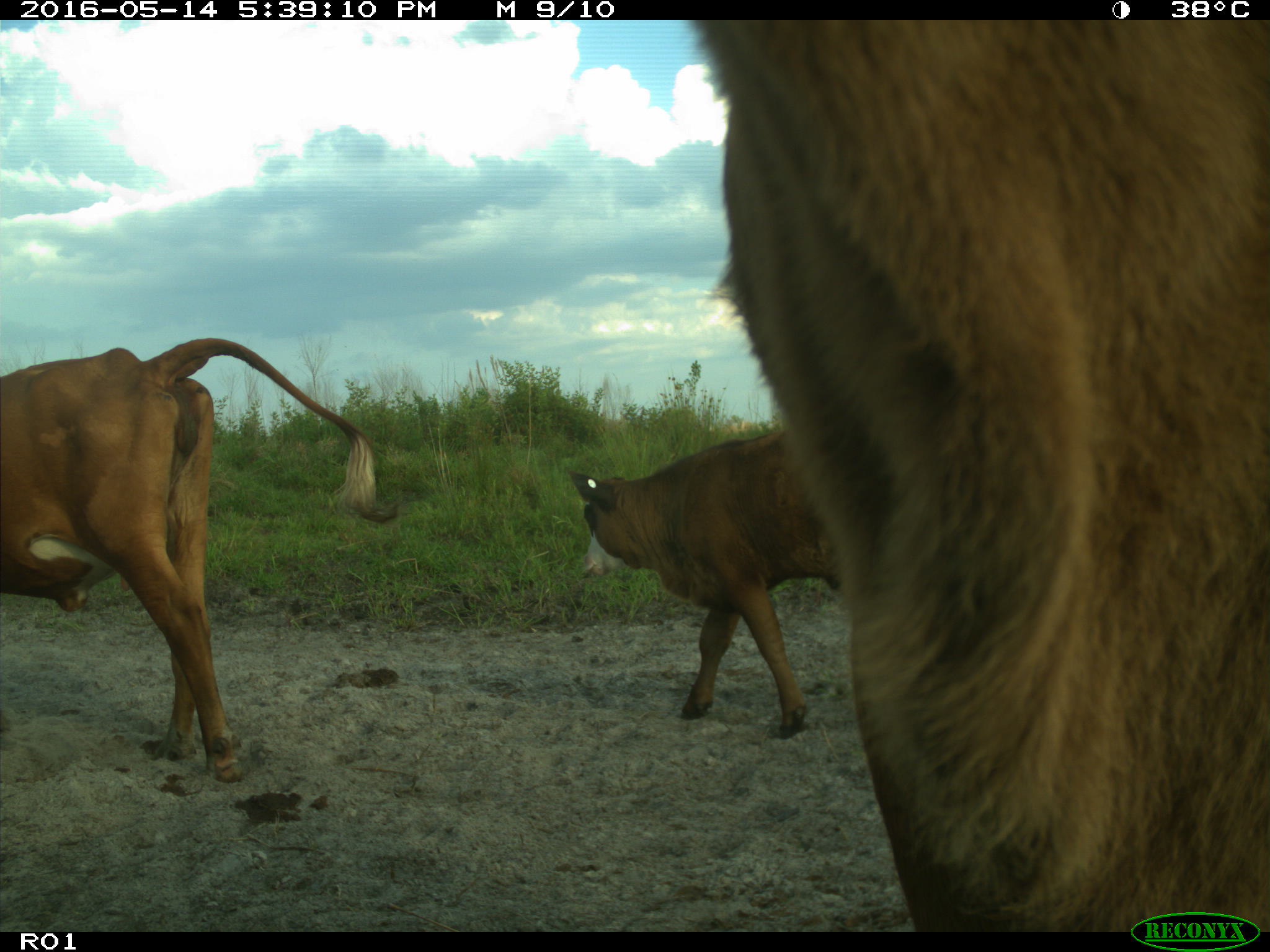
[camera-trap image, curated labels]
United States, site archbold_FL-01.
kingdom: Animalia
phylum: Chordata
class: Mammalia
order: Artiodactyla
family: Bovidae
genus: Bos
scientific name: Bos taurus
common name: domestic cow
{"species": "Bos taurus (domestic cow)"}